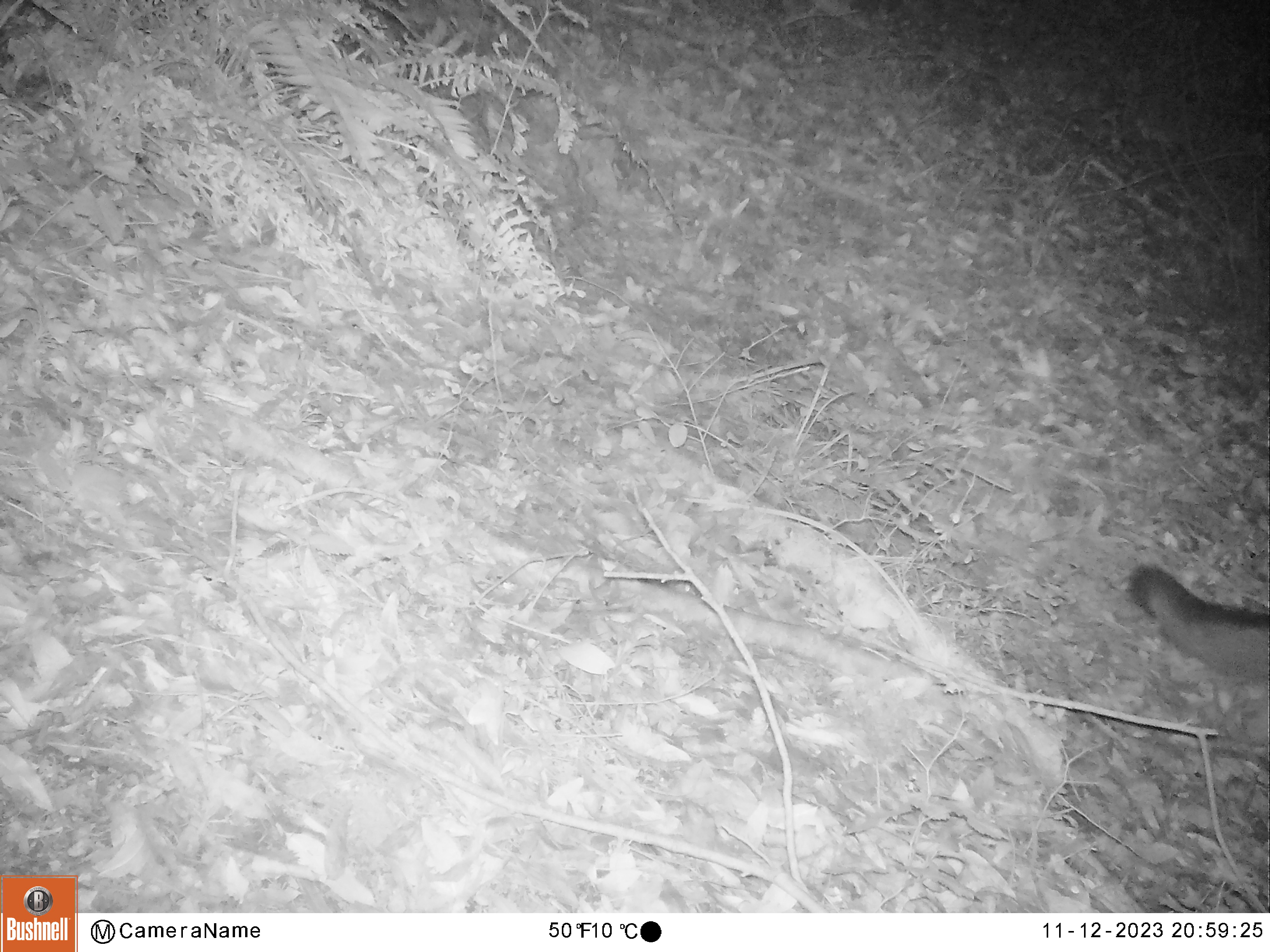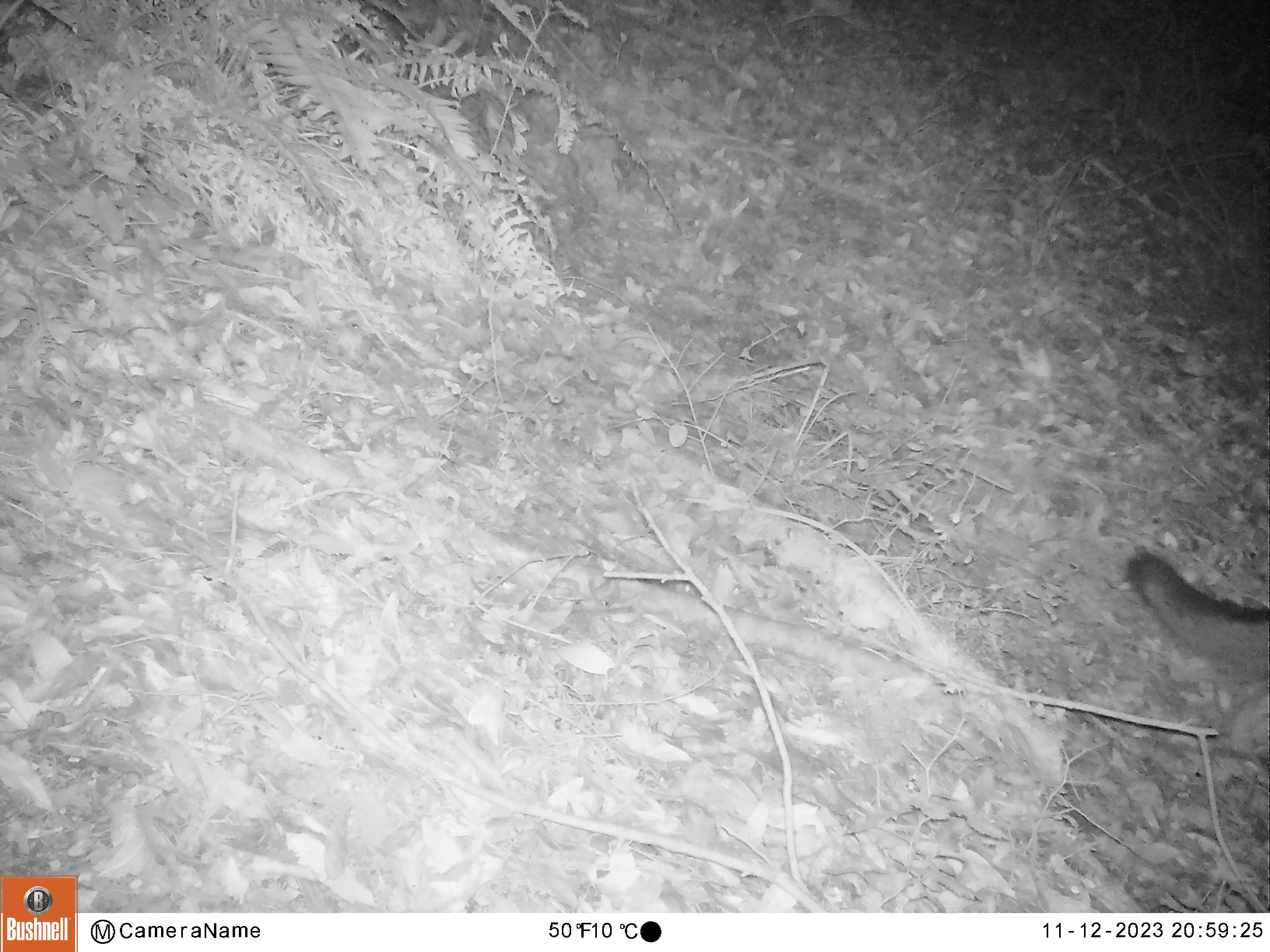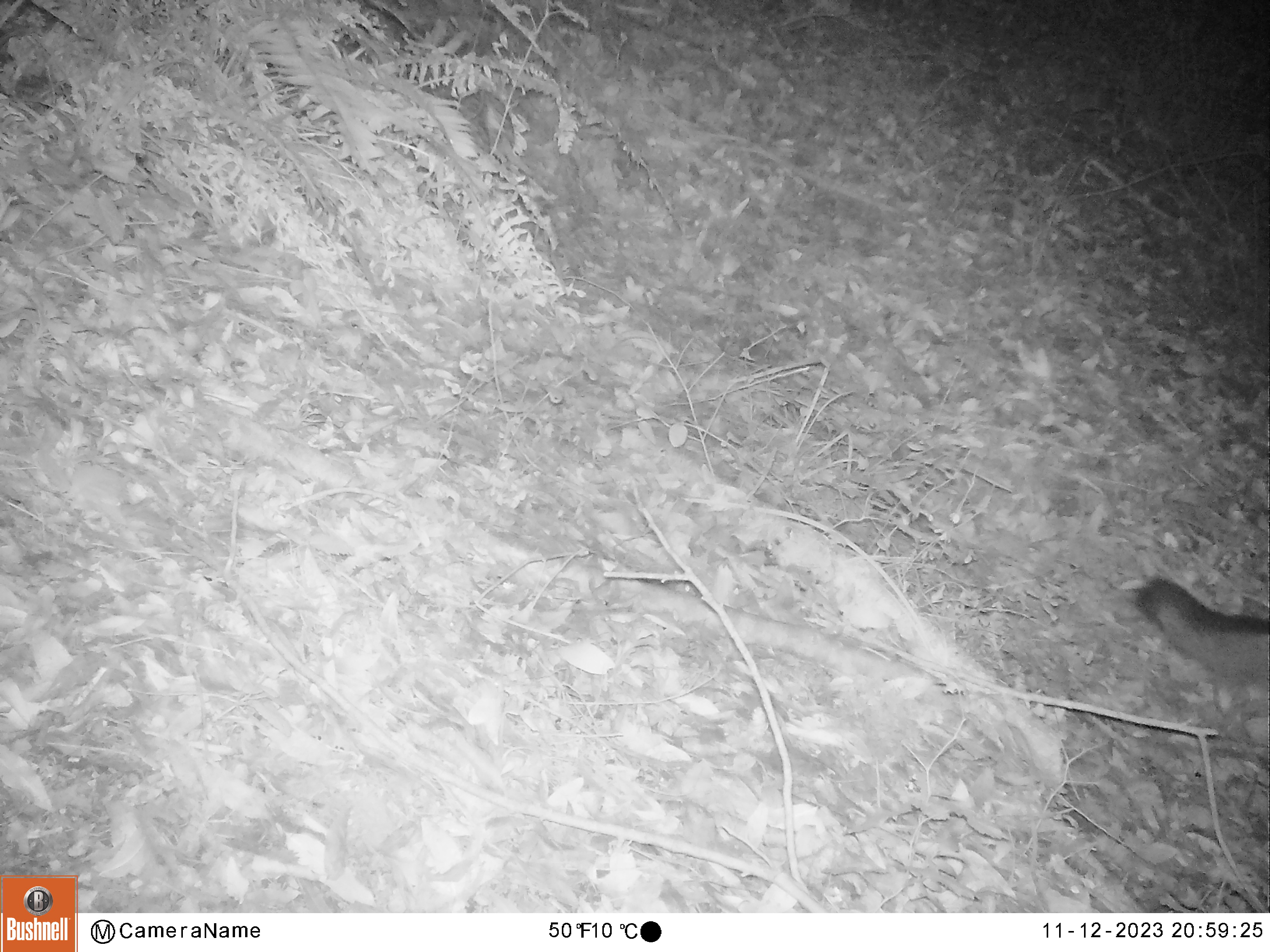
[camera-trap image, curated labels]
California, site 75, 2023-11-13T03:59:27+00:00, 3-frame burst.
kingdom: Animalia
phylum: Chordata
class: Mammalia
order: Carnivora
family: Canidae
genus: Urocyon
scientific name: Urocyon cinereoargenteus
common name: gray fox